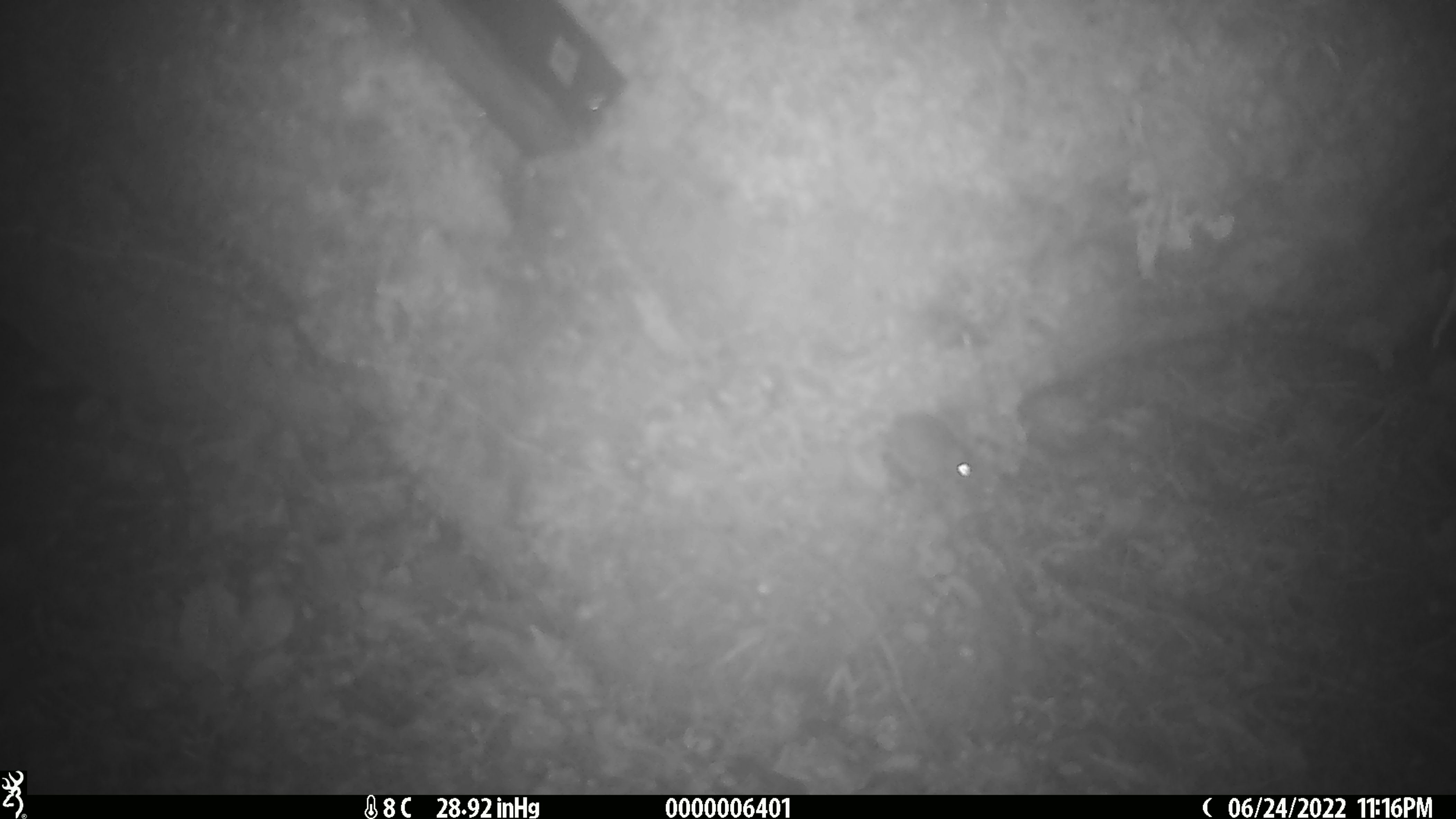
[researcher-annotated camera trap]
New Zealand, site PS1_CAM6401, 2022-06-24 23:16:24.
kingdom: Animalia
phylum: Chordata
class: Mammalia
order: Rodentia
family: Muridae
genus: Mus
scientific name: Mus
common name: mouse